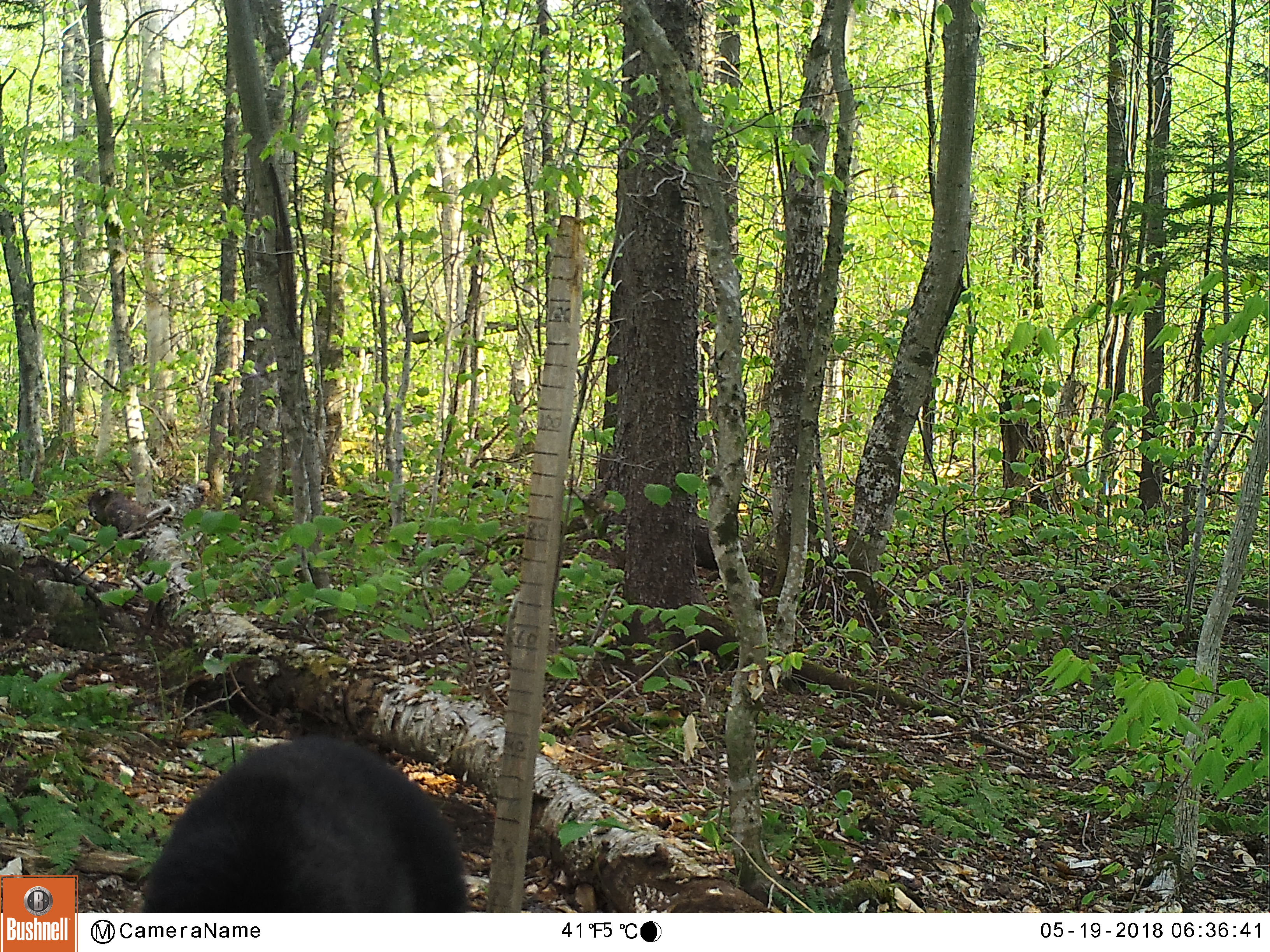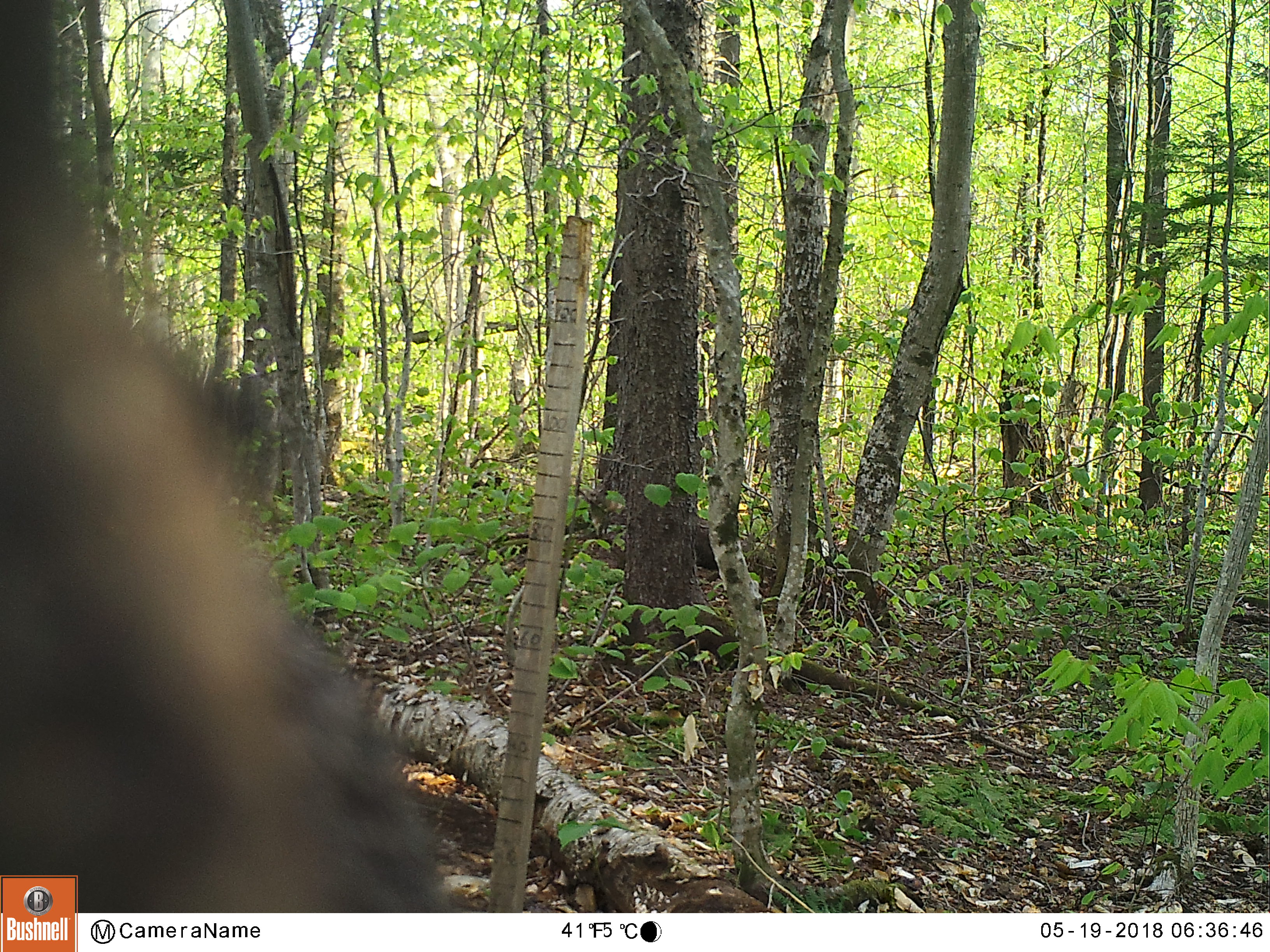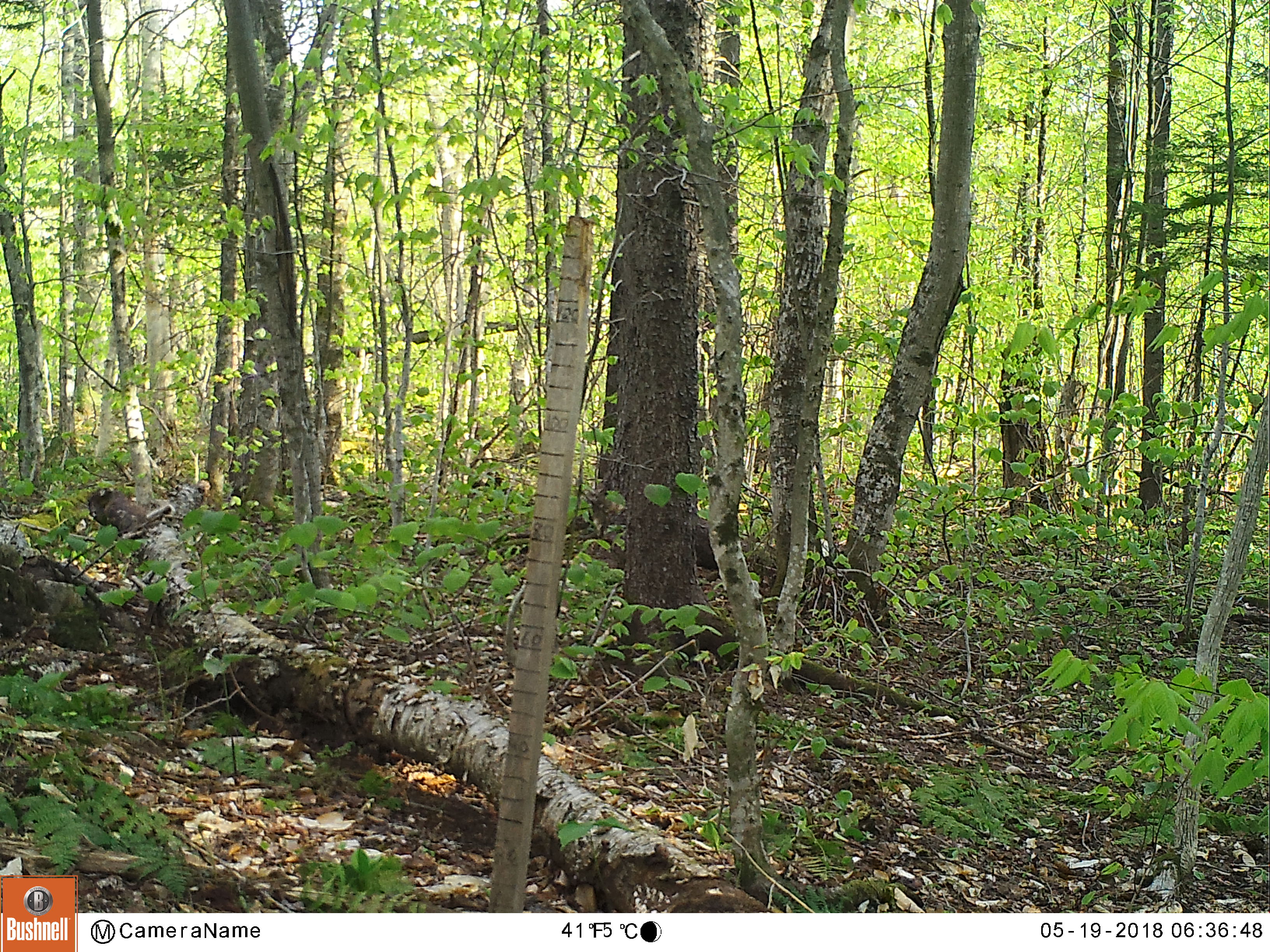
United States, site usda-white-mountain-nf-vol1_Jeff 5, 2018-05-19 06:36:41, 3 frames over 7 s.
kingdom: Animalia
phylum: Chordata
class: Mammalia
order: Carnivora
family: Ursidae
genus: Ursus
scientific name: Ursus americanus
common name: black bear